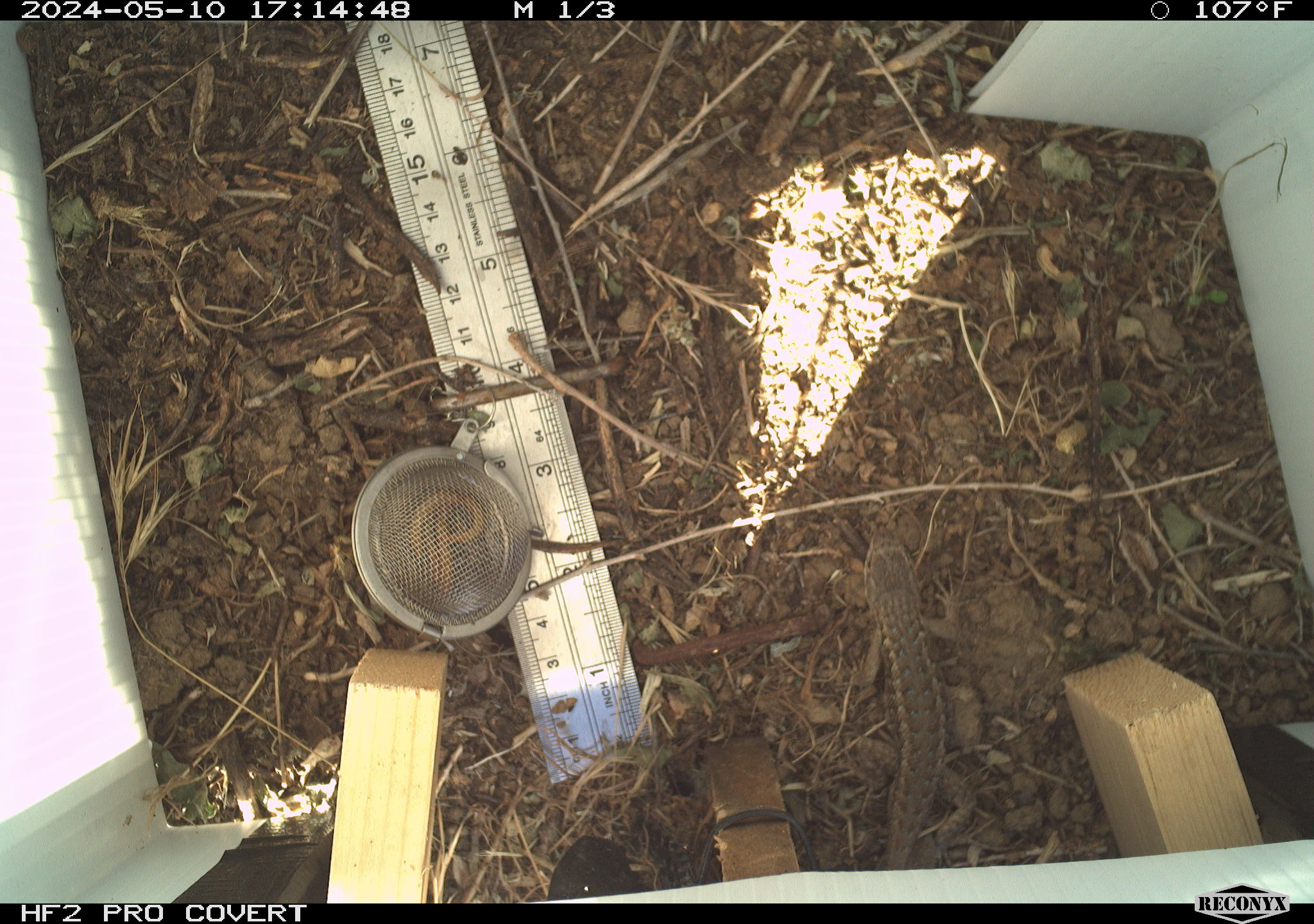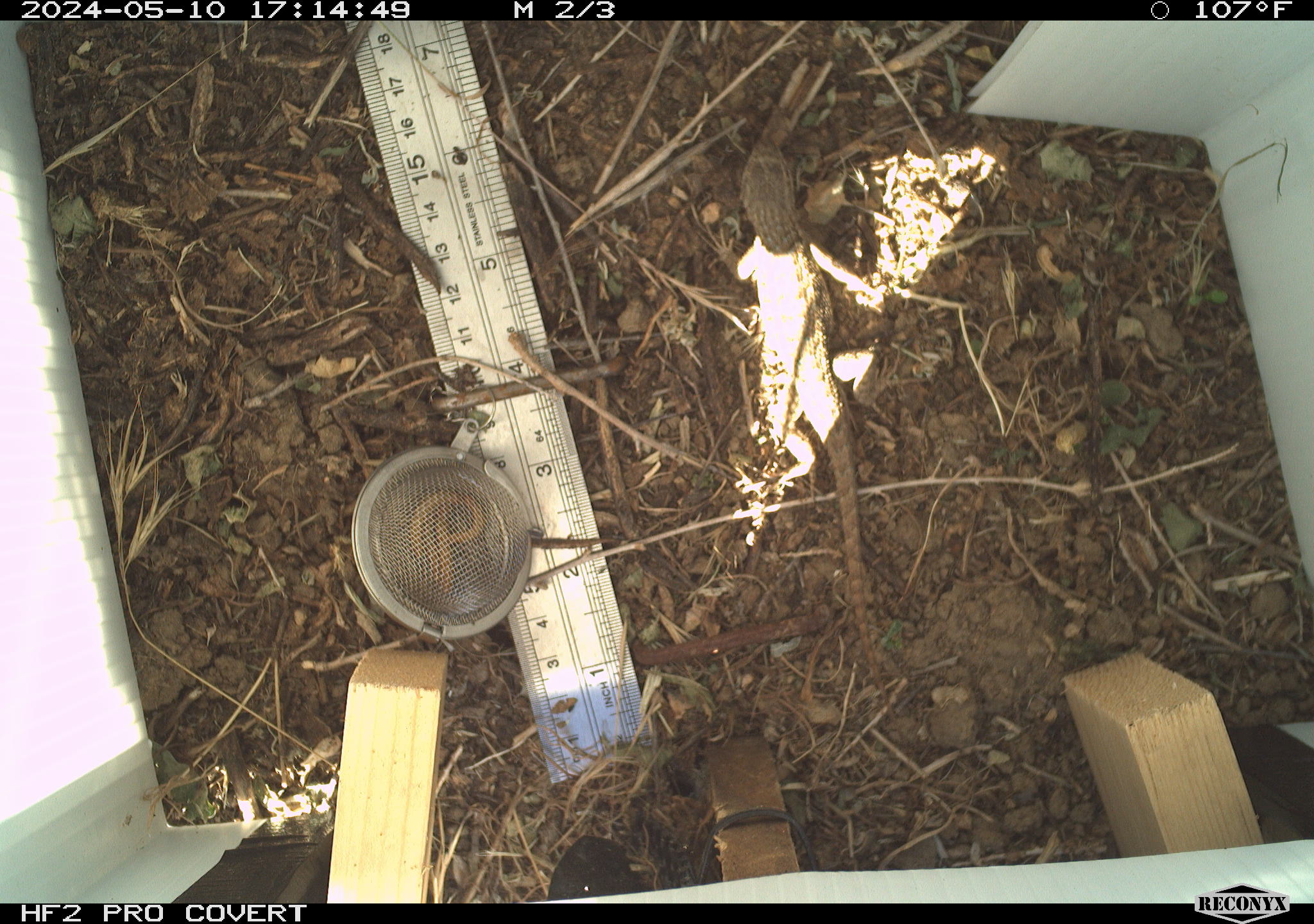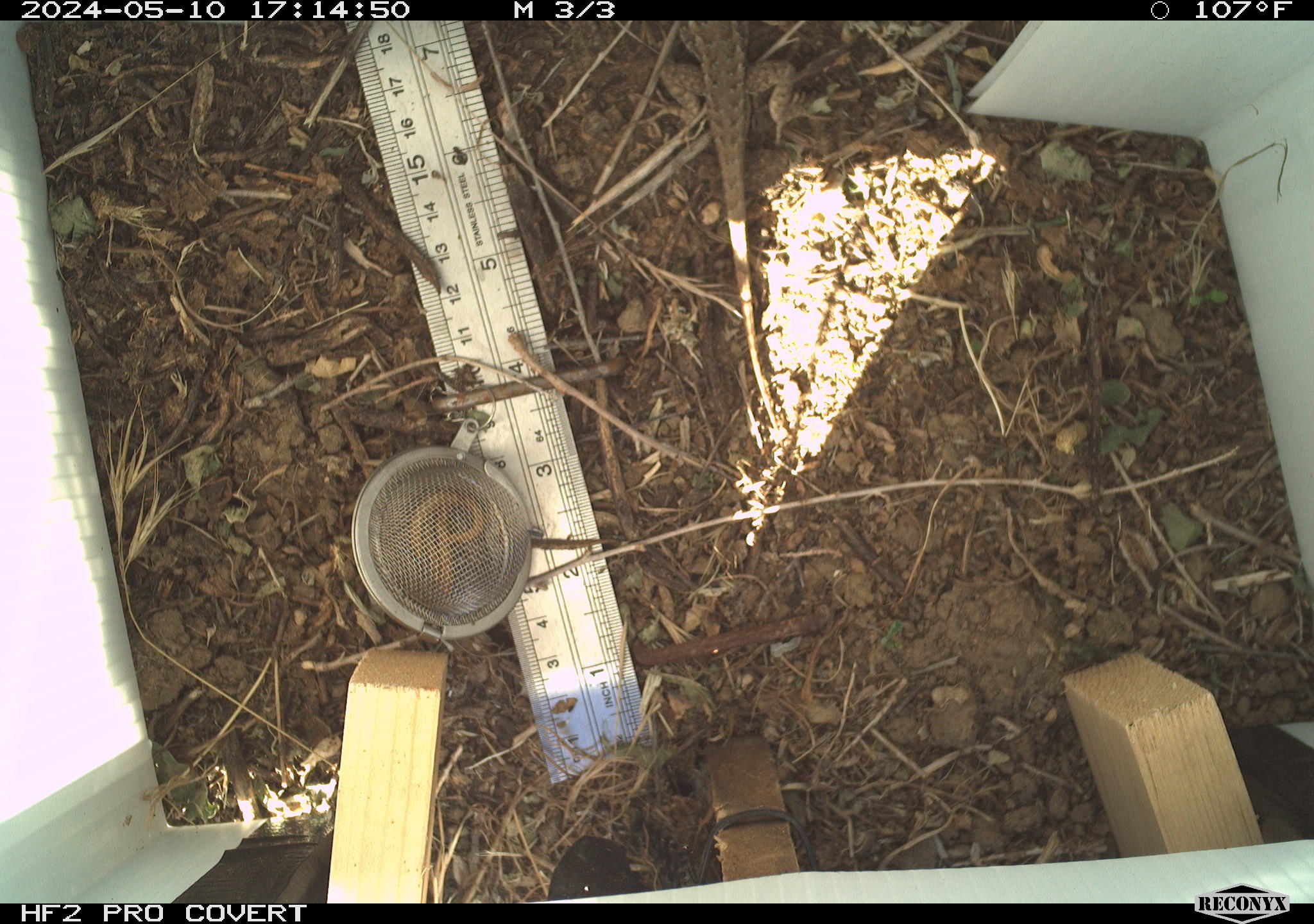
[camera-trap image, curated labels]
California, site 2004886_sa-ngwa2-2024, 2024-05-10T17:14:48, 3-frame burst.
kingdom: Animalia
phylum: Chordata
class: Reptilia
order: Squamata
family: Phrynosomatidae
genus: Sceloporus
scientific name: Sceloporus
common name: spiny lizards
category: sceloporus species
Sceloporus species (spiny lizards) (Sceloporus).